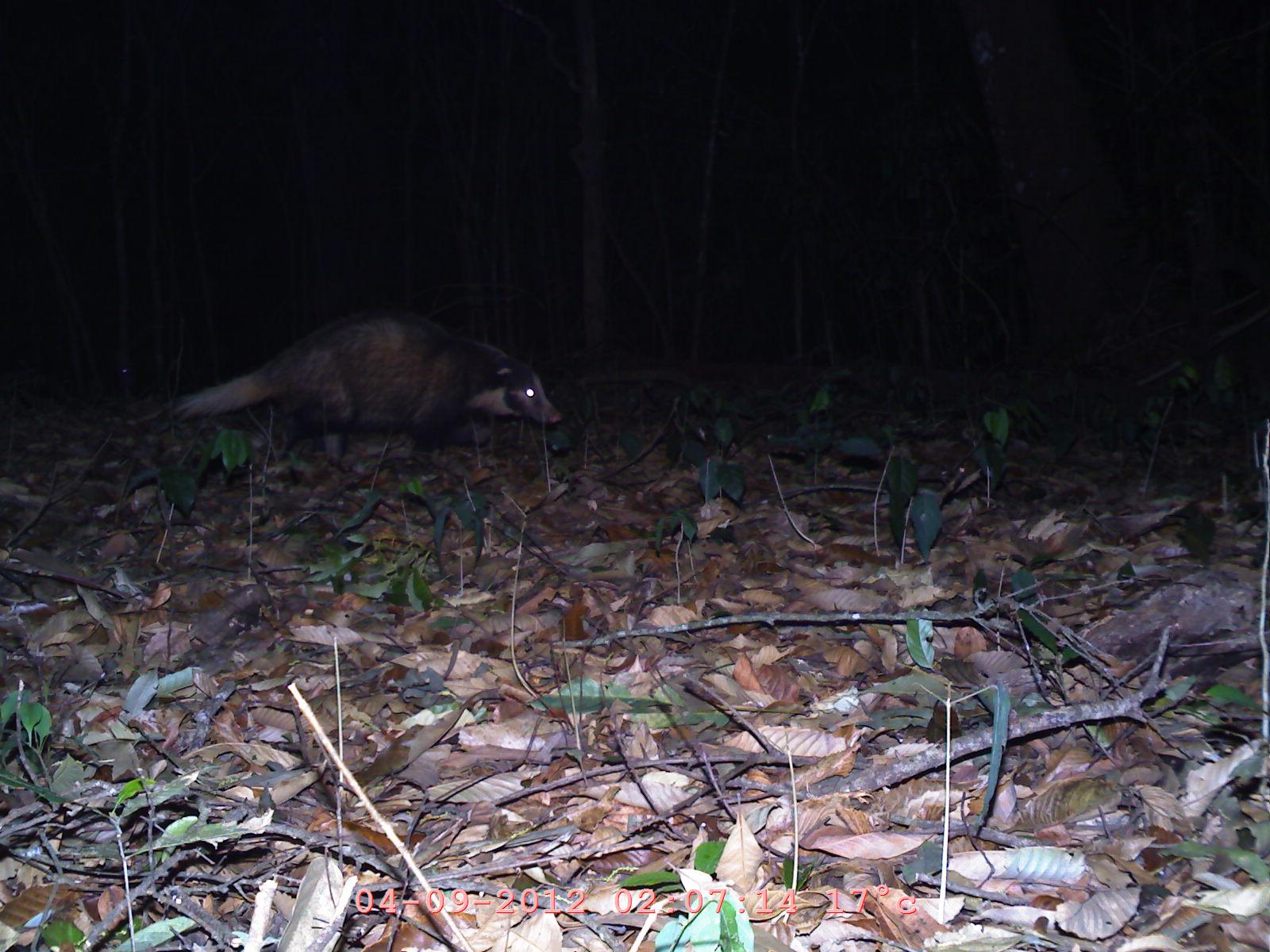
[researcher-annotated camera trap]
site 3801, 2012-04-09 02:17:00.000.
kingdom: Animalia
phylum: Chordata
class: Mammalia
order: Carnivora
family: Mustelidae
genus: Arctonyx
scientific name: Arctonyx collaris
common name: greater hog badger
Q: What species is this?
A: Arctonyx collaris (greater hog badger).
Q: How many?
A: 1.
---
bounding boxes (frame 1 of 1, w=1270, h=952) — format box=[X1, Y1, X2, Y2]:
arctonyx collaris: box=[162, 304, 555, 472]